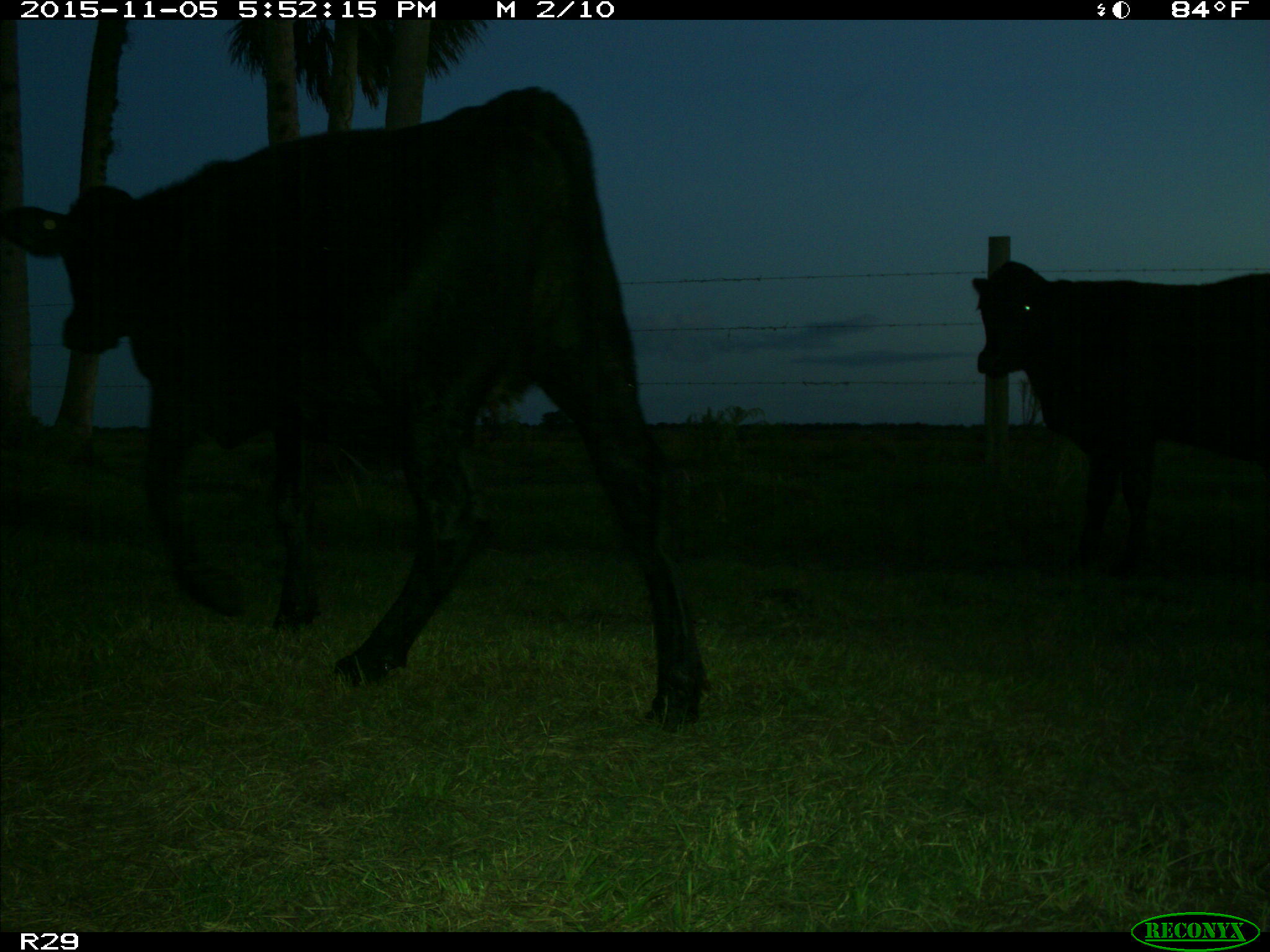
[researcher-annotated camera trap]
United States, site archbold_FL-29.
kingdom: Animalia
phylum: Chordata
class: Mammalia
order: Artiodactyla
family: Bovidae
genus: Bos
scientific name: Bos taurus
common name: domestic cow